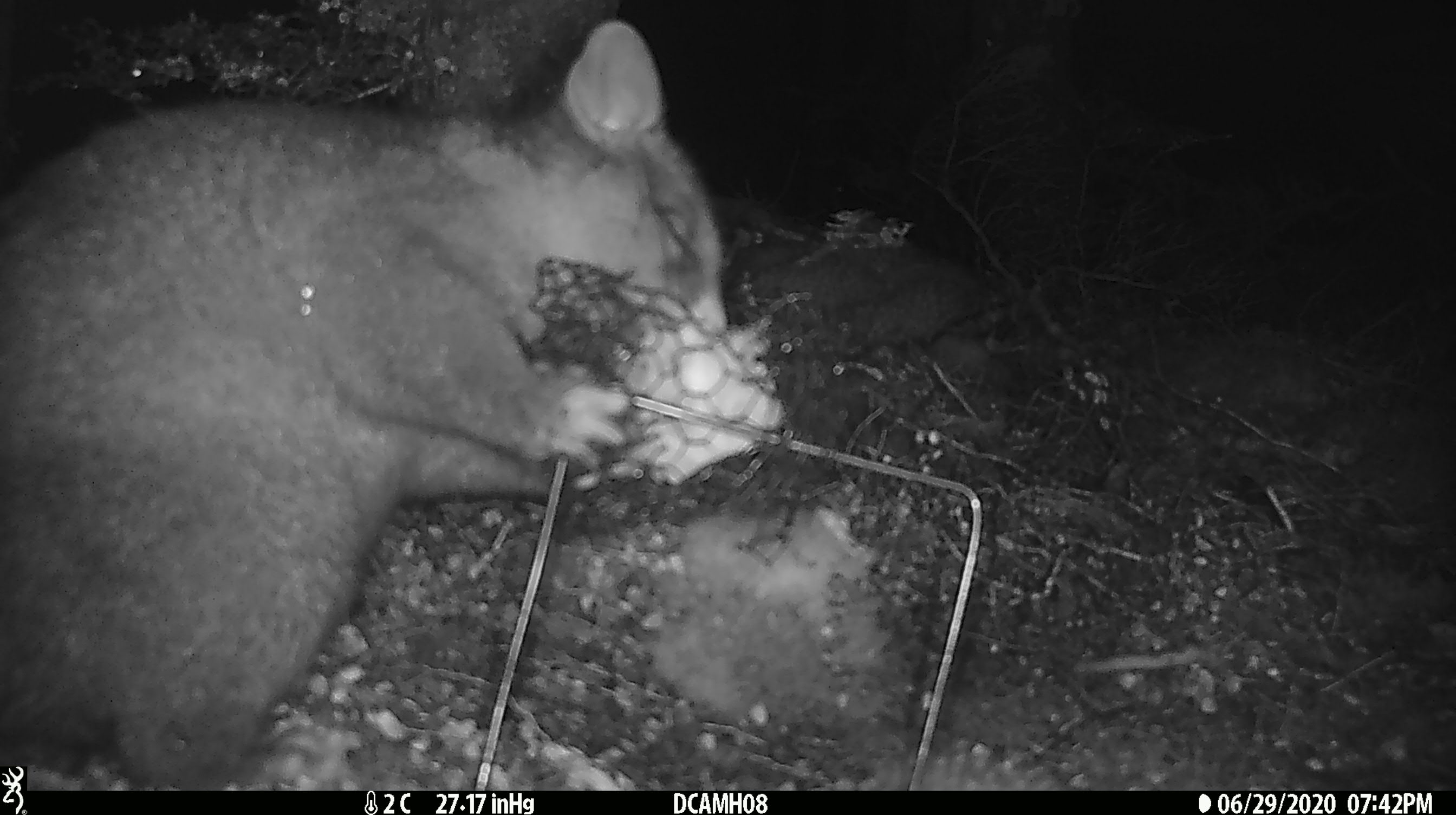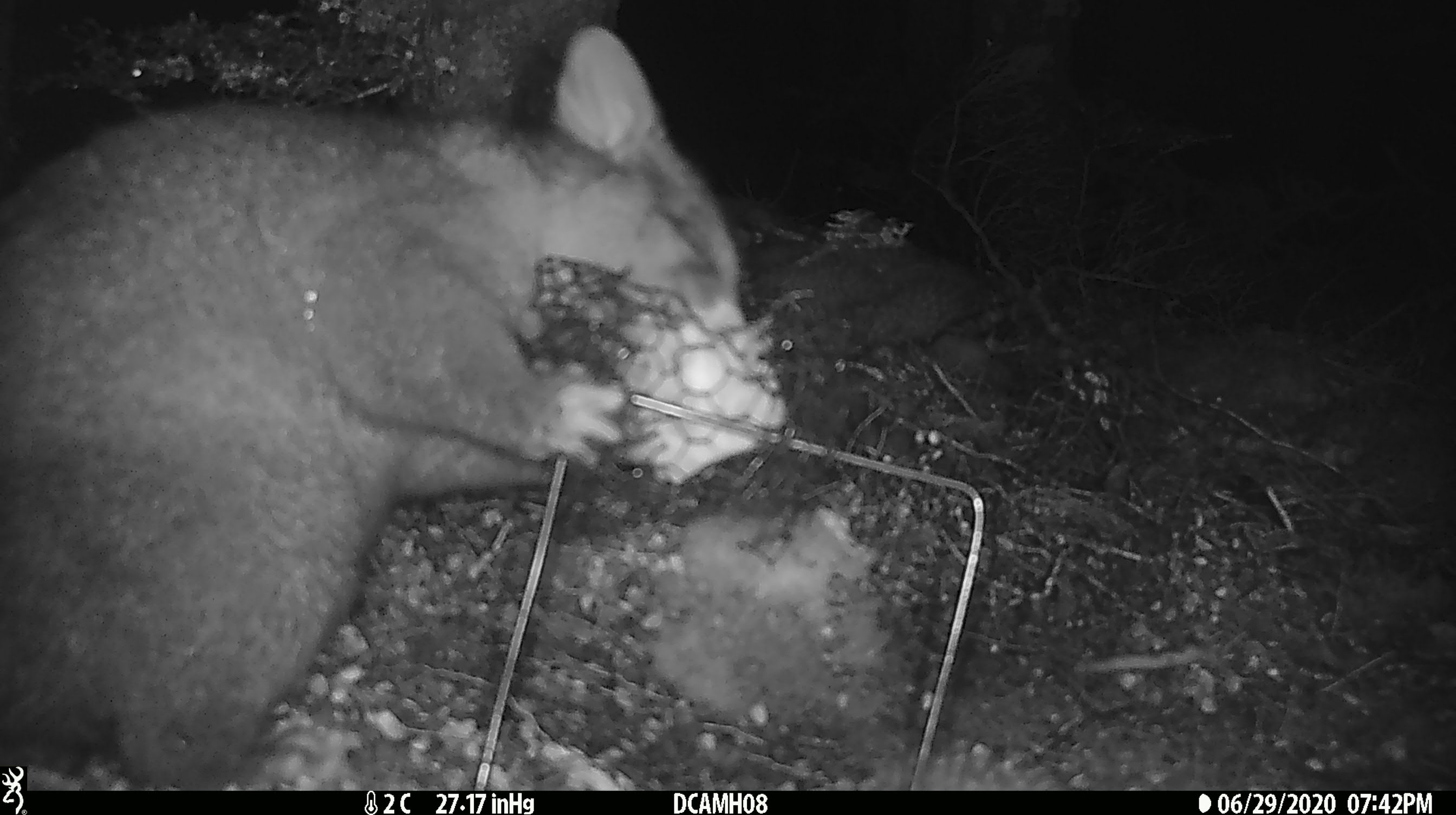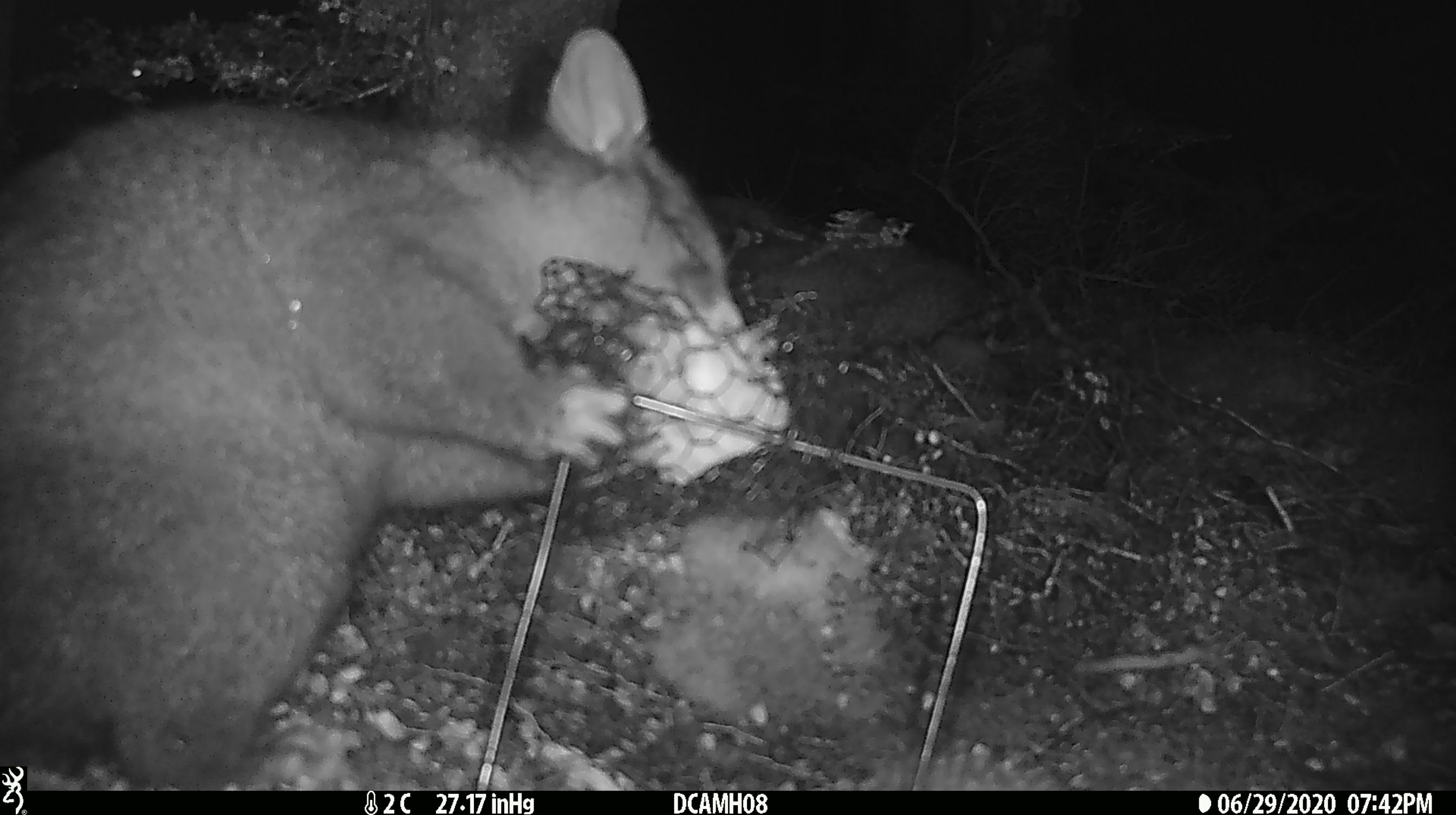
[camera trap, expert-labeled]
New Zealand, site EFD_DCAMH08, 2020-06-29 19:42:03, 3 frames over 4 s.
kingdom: Animalia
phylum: Chordata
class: Mammalia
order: Diprotodontia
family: Phalangeridae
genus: Trichosurus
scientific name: Trichosurus vulpecula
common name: common brushtail possum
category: possum